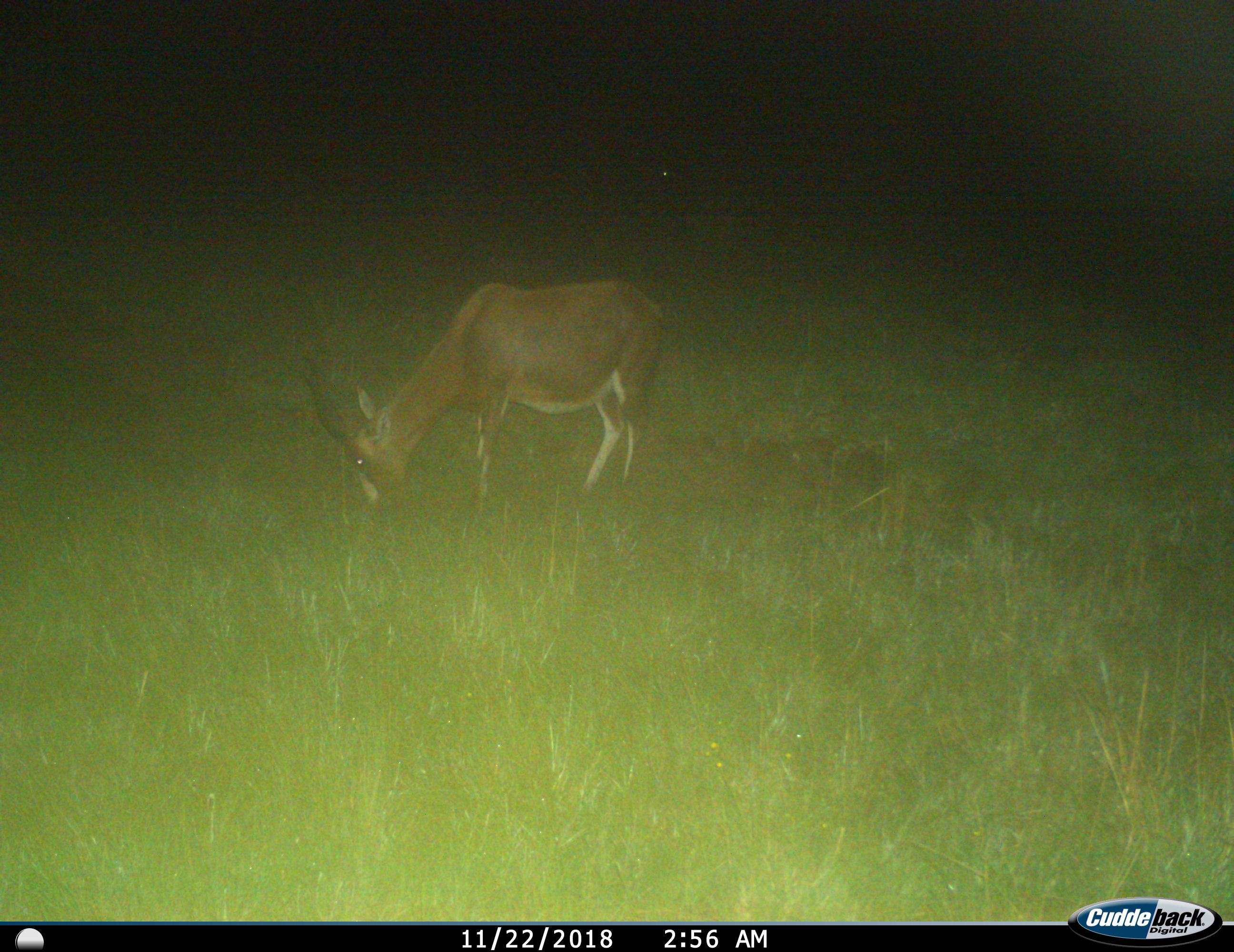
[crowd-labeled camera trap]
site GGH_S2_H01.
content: unidentified animal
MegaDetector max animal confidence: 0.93